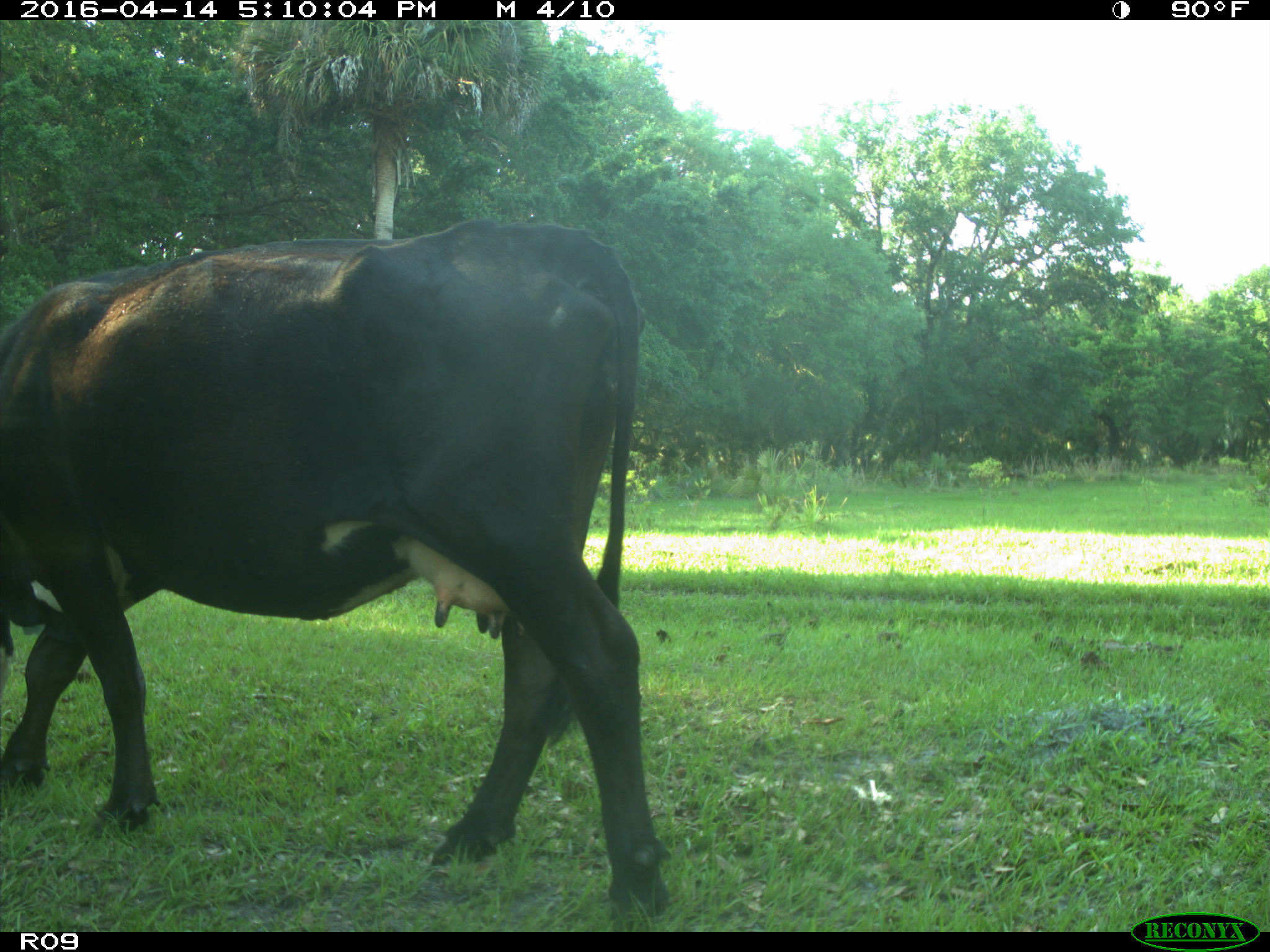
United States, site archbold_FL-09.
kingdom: Animalia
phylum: Chordata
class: Mammalia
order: Artiodactyla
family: Bovidae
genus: Bos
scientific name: Bos taurus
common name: domestic cow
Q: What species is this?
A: Bos taurus (domestic cow).